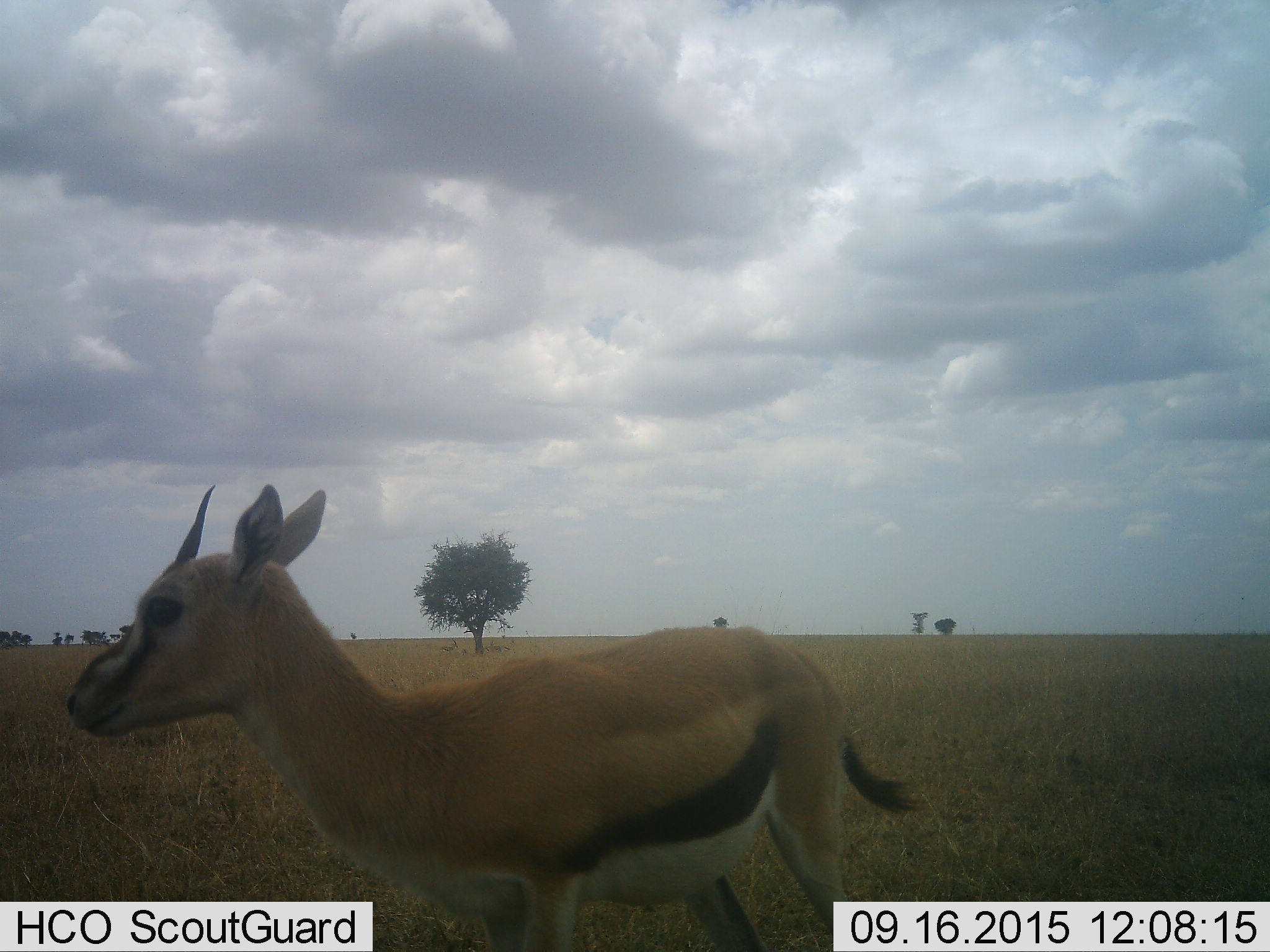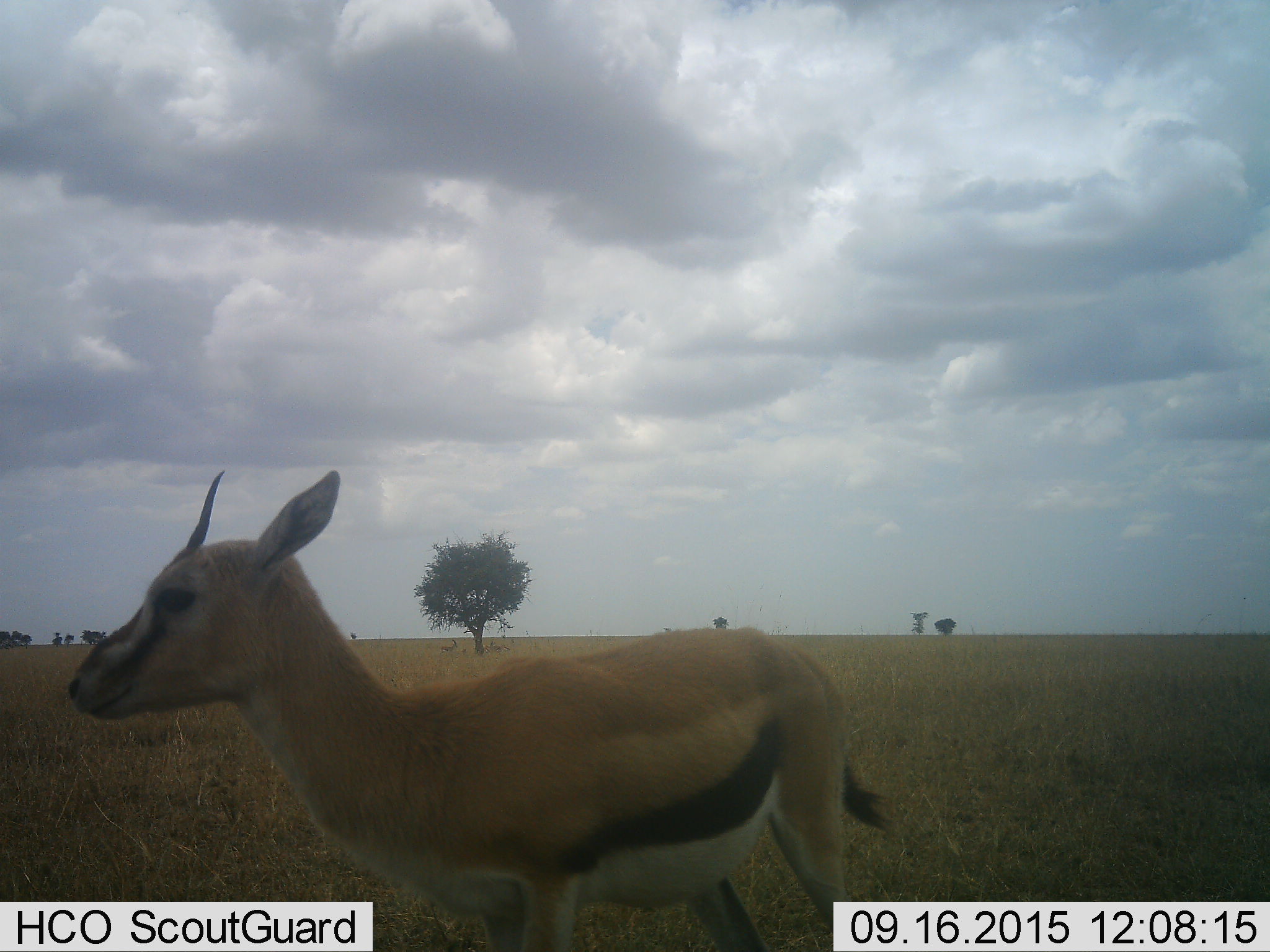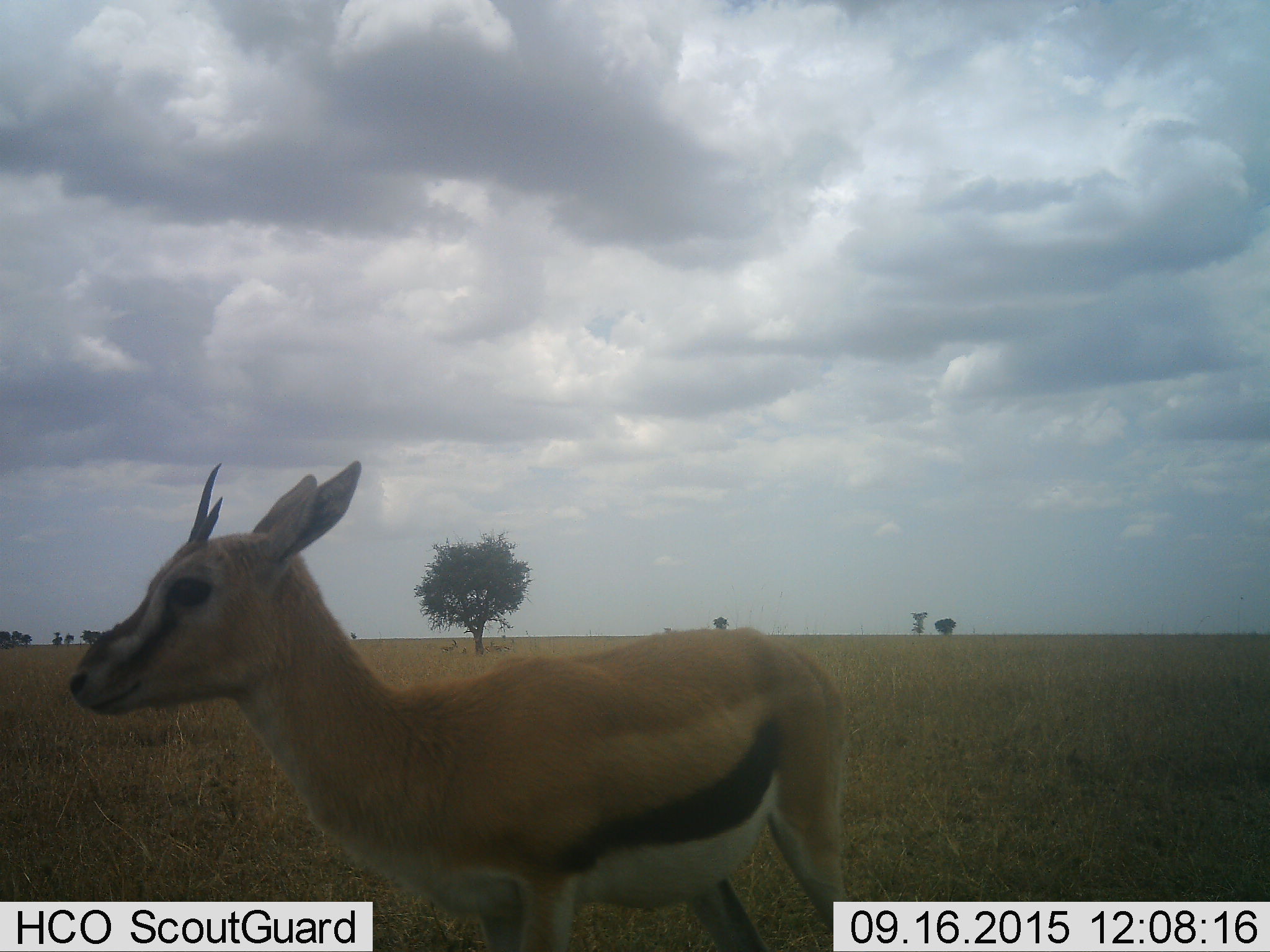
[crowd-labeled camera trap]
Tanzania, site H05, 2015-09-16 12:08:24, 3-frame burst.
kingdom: Animalia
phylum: Chordata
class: Mammalia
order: Artiodactyla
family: Bovidae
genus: Eudorcas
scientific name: Eudorcas thomsonii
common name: thomson's gazelle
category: gazellethomsons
Gazellethomsons (thomson's gazelle) (Eudorcas thomsonii), count 1. Behavior (volunteer vote fractions): standing 80%, resting 30%, moving 10%, interacting 0%. Young present (vote fraction): 10%. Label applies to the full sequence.